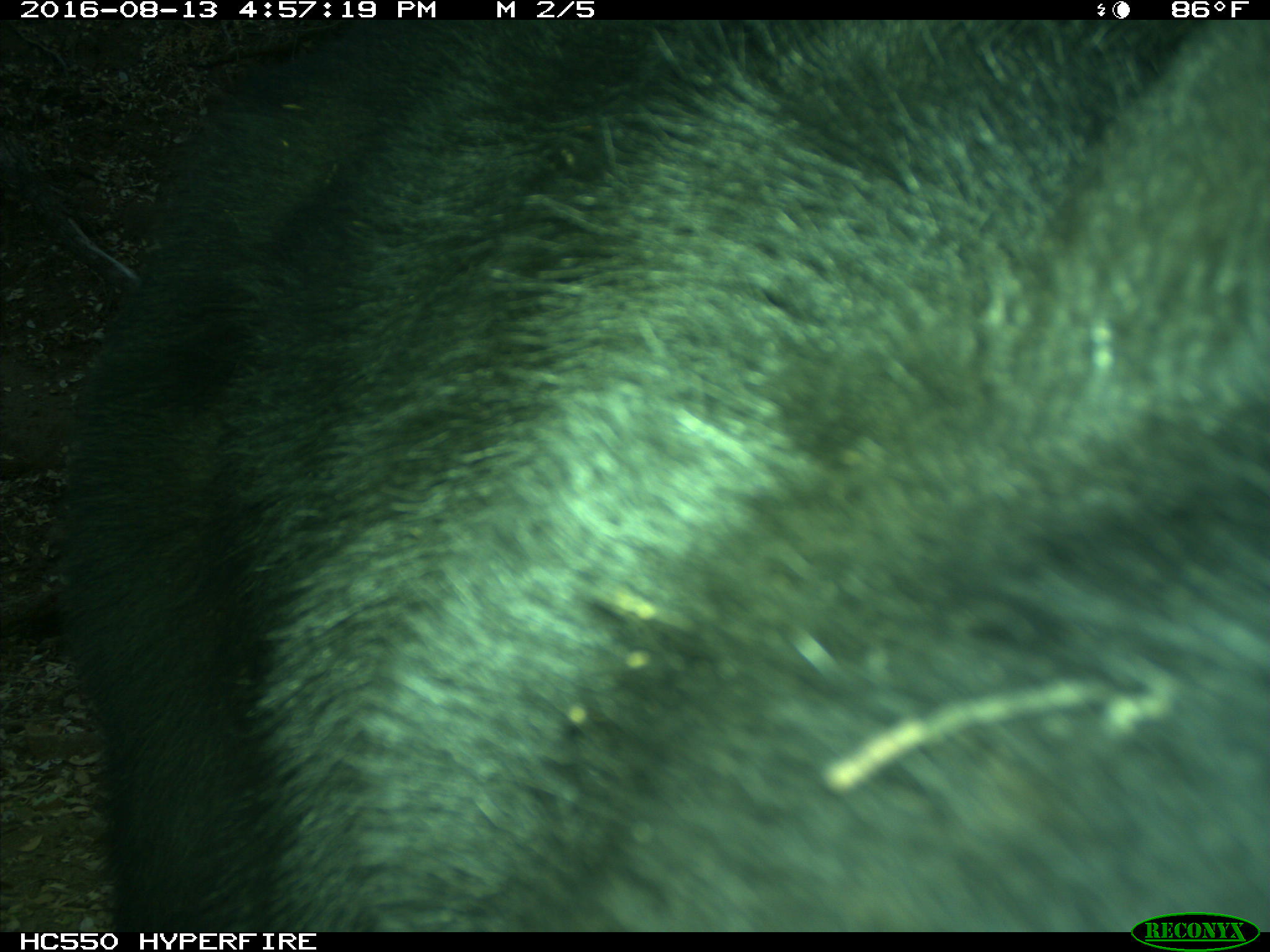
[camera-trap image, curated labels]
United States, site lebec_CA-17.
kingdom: Animalia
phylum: Chordata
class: Mammalia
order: Carnivora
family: Ursidae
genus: Ursus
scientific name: Ursus americanus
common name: american black bear